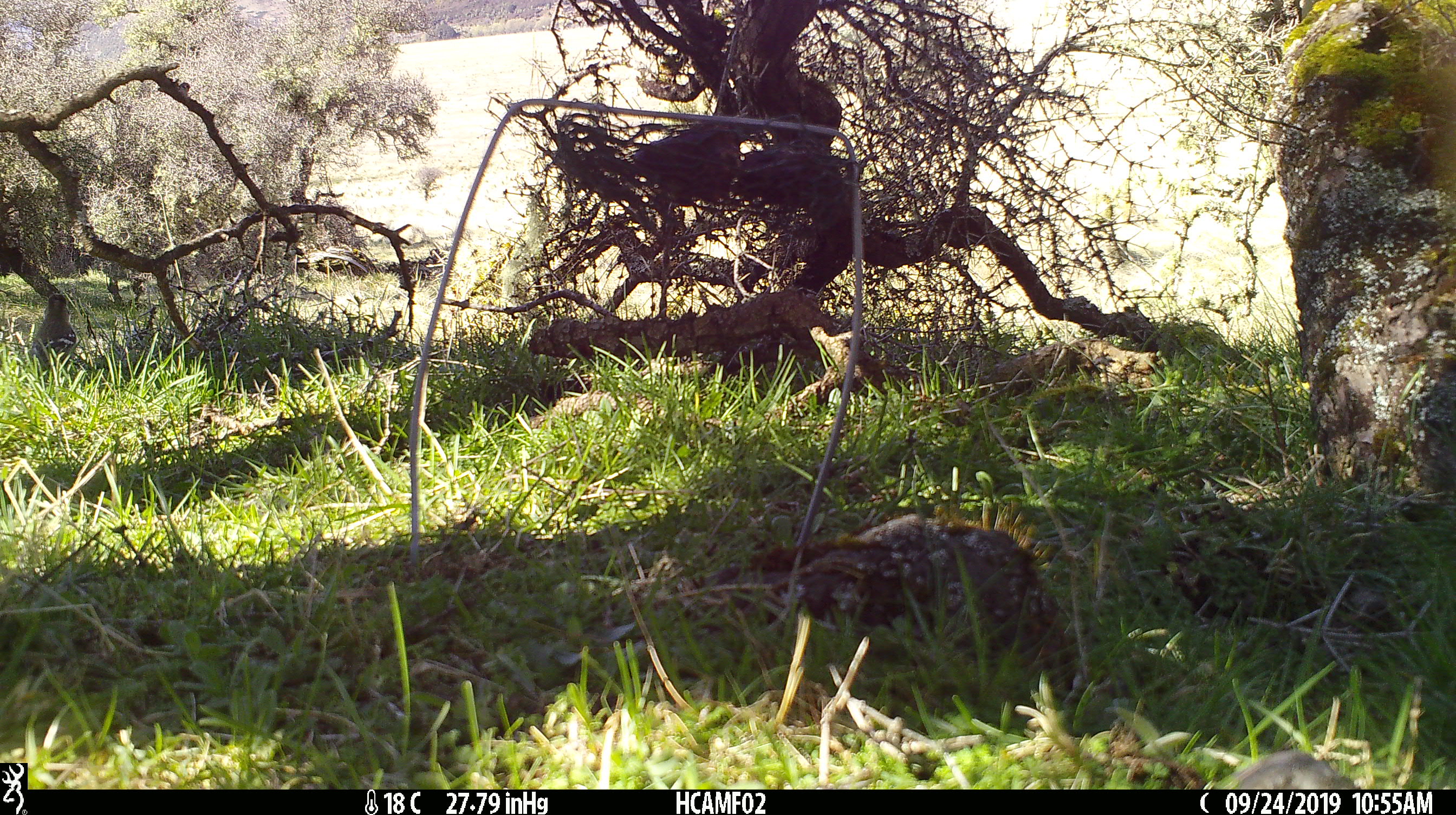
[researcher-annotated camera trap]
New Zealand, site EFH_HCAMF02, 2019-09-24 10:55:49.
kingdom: Animalia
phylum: Chordata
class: Aves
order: Passeriformes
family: Turdidae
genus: Turdus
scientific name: Turdus merula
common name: eurasian blackbird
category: blackbird